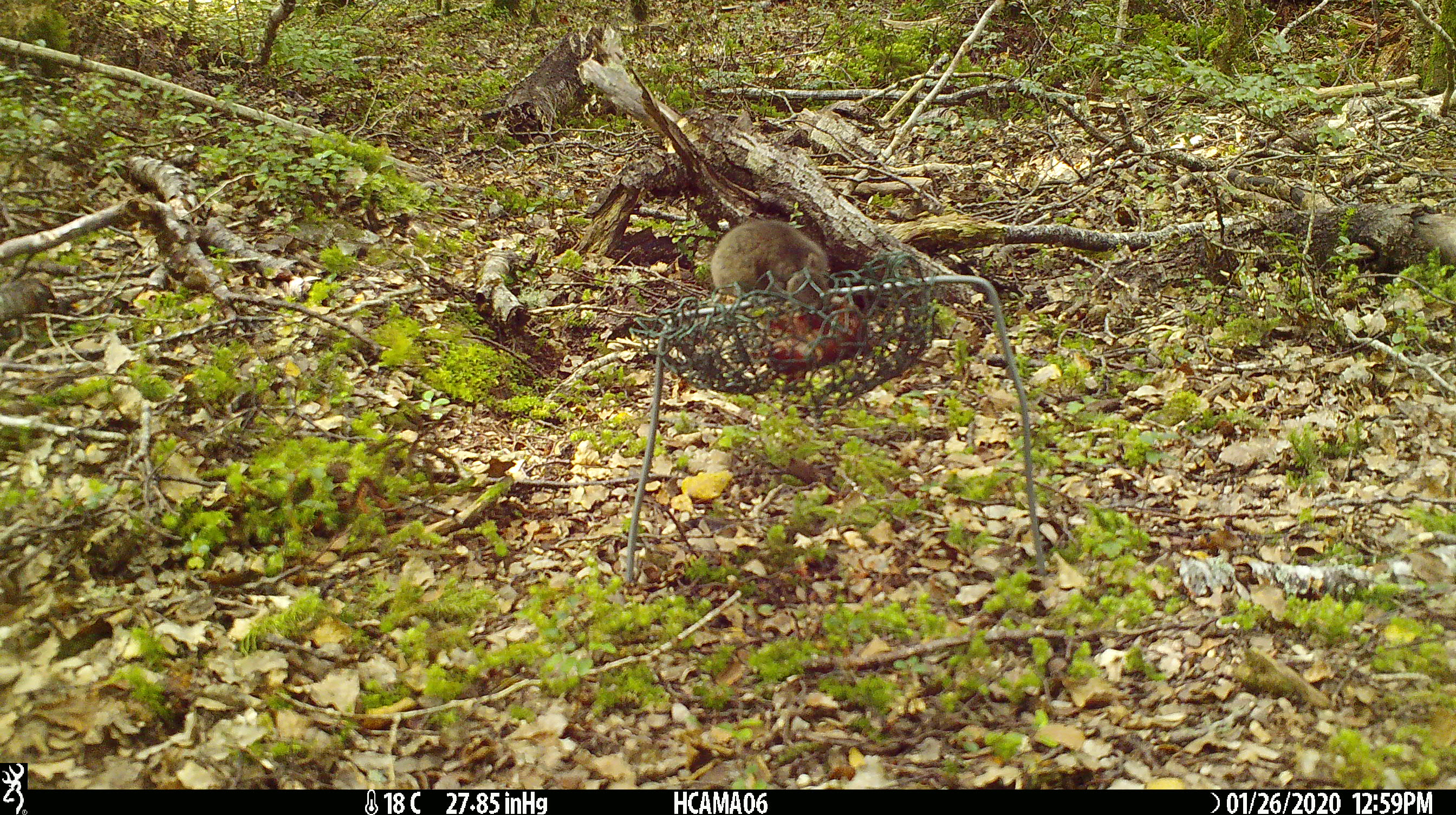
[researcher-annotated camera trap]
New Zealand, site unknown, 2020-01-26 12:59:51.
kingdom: Animalia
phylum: Chordata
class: Mammalia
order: Rodentia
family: Muridae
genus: Mus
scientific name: Mus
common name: mouse